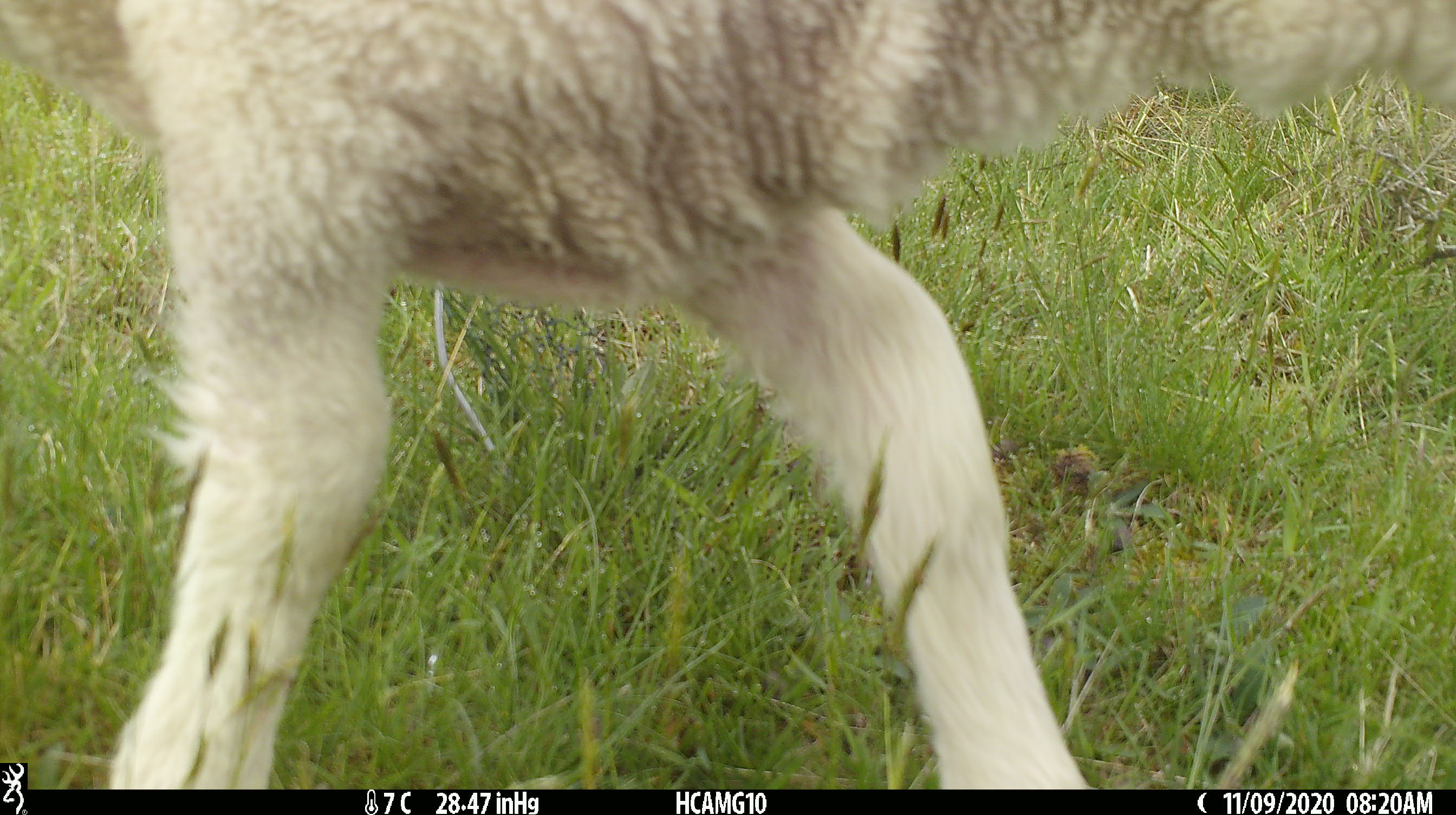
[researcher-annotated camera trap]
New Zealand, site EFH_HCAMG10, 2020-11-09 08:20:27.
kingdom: Animalia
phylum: Chordata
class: Mammalia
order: Artiodactyla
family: Bovidae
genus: Ovis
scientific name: Ovis aries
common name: domestic sheep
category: sheep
Sheep (domestic sheep) (Ovis aries).